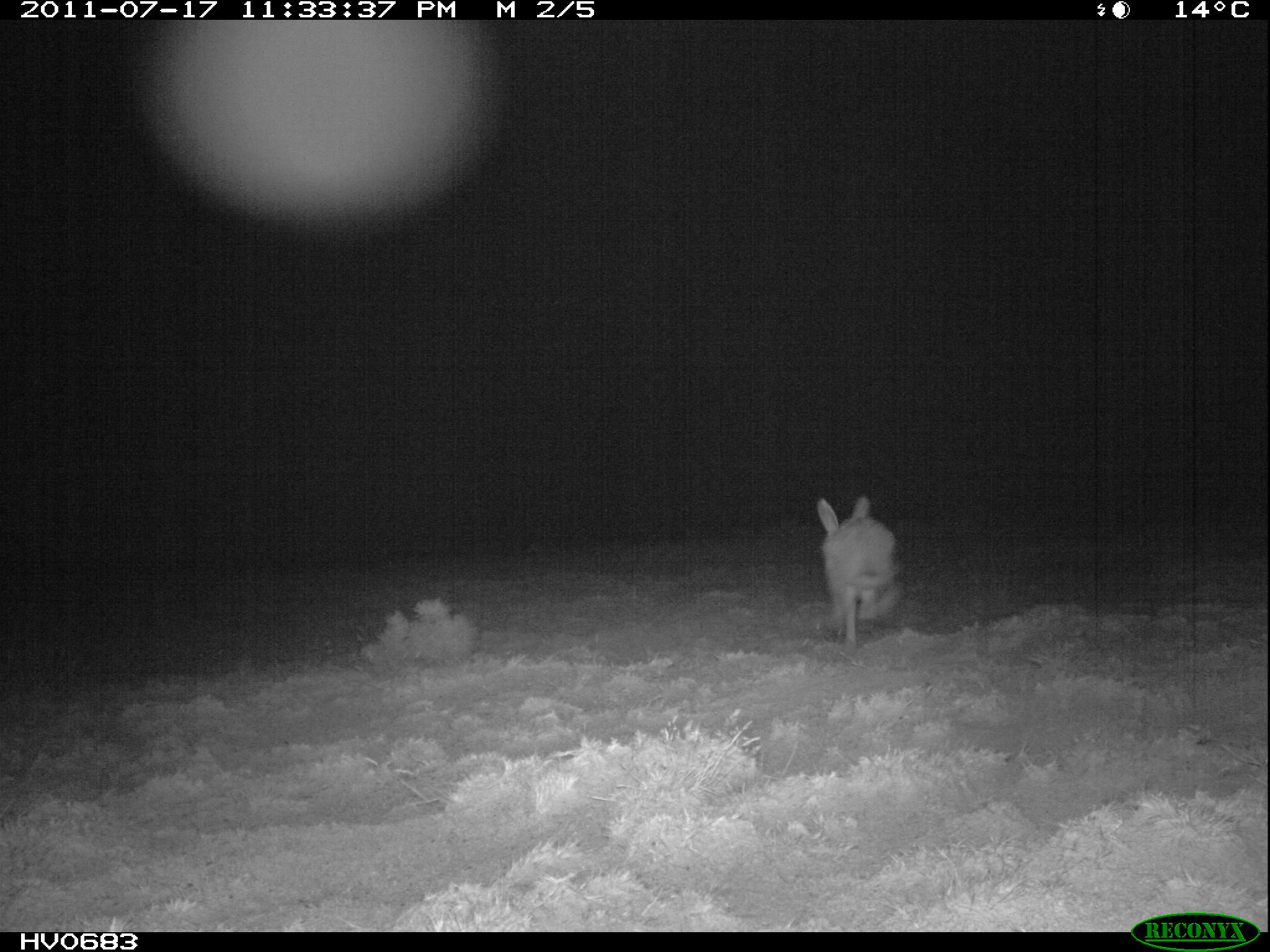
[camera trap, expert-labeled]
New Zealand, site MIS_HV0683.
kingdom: Animalia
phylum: Chordata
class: Mammalia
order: Lagomorpha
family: Leporidae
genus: Lepus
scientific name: Lepus europaeus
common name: brown hare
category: hare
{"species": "hare (brown hare) (Lepus europaeus)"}